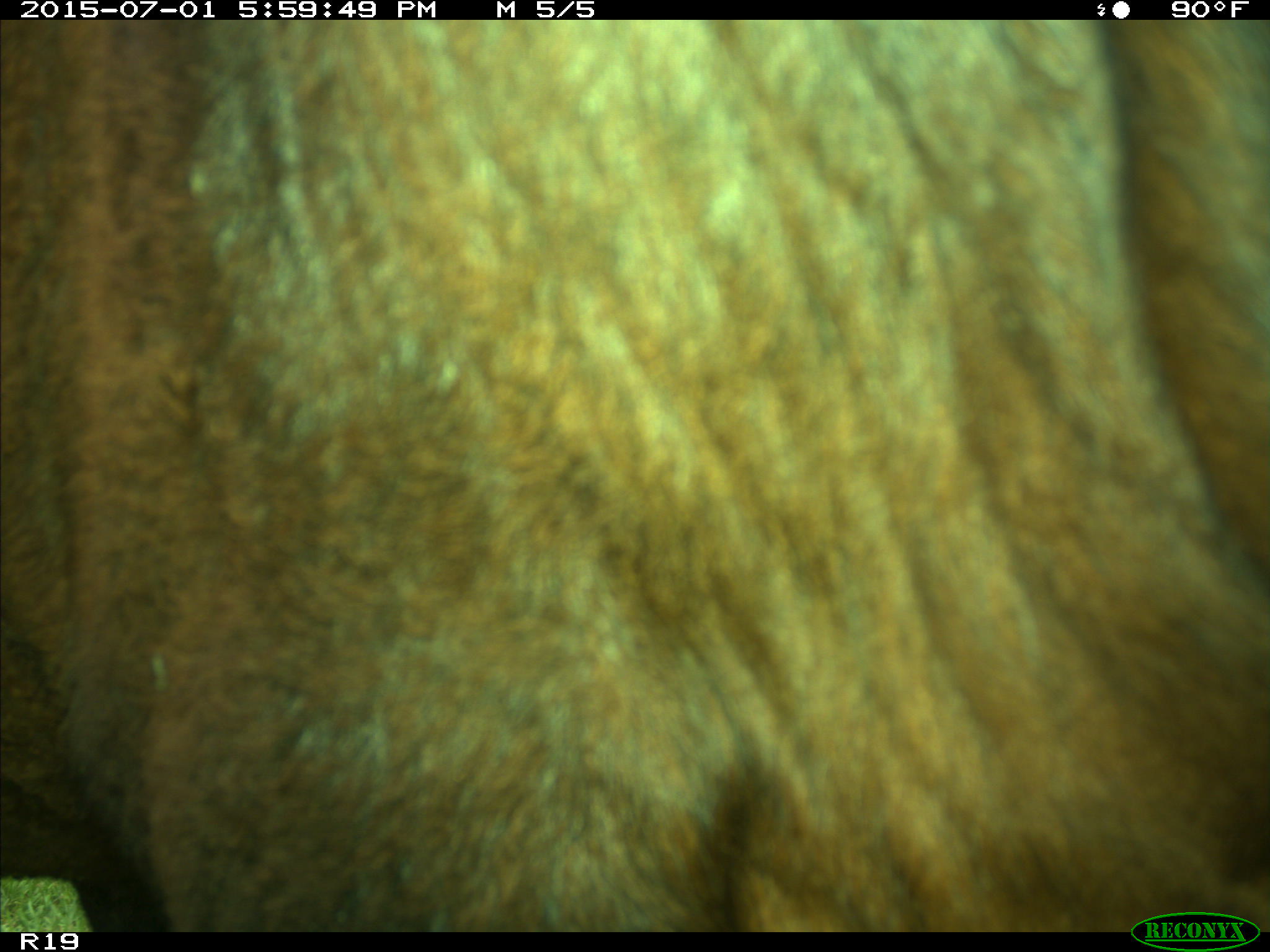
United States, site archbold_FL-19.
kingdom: Animalia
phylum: Chordata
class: Mammalia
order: Artiodactyla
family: Bovidae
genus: Bos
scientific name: Bos taurus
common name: domestic cow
Bos taurus (domestic cow).